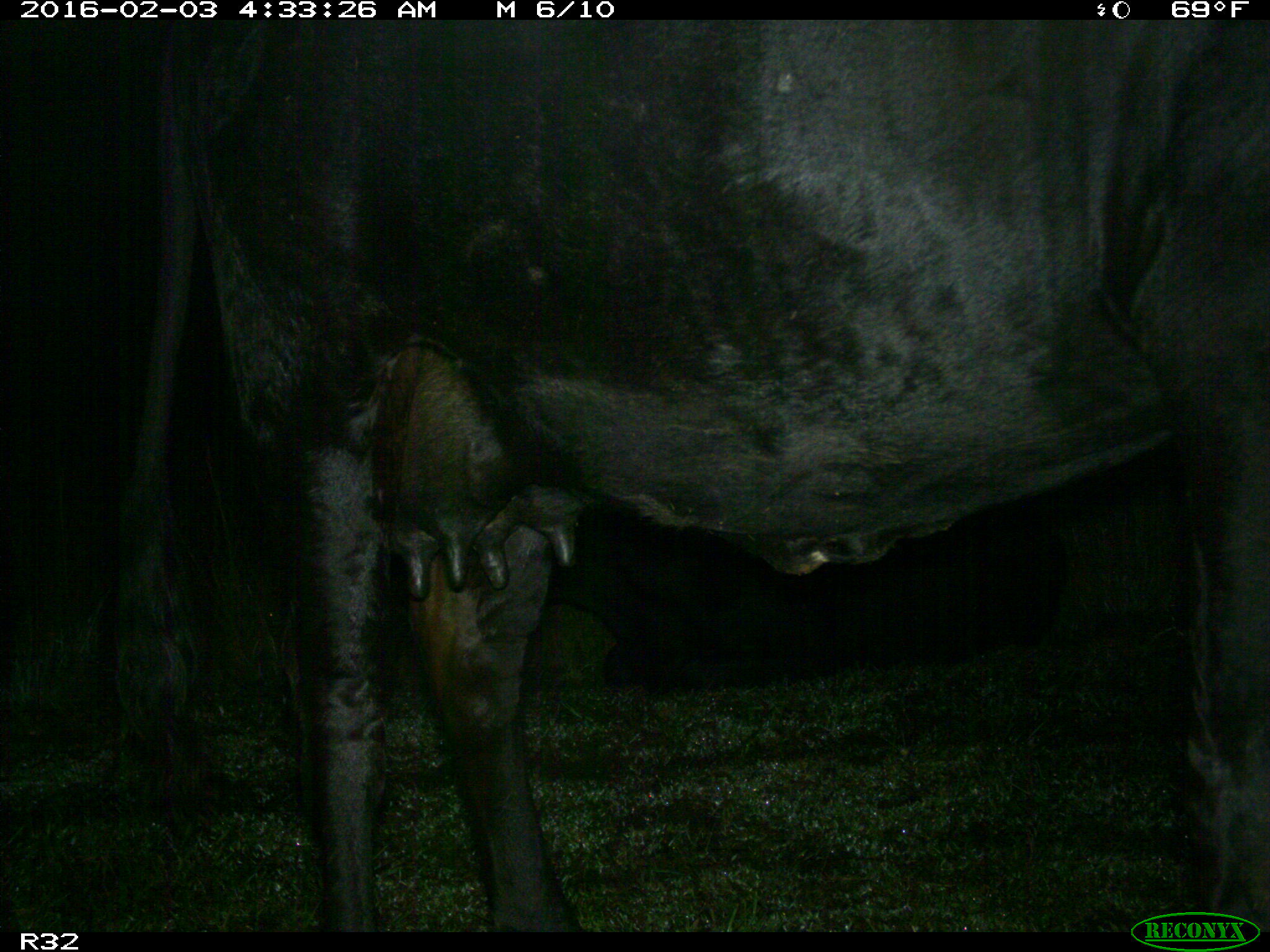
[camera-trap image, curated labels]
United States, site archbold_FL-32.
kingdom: Animalia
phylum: Chordata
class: Mammalia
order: Artiodactyla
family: Bovidae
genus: Bos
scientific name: Bos taurus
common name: domestic cow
Bos taurus (domestic cow).